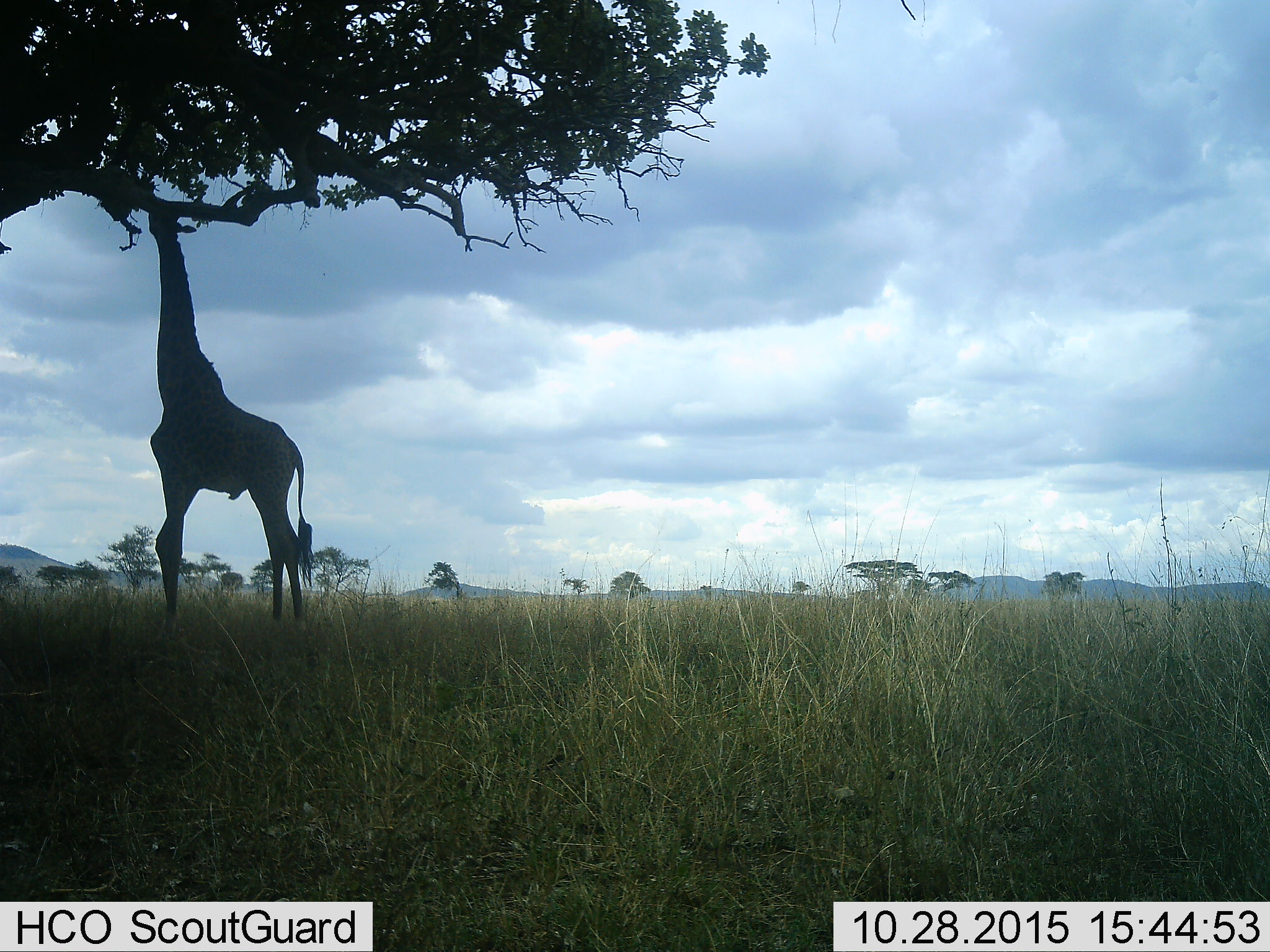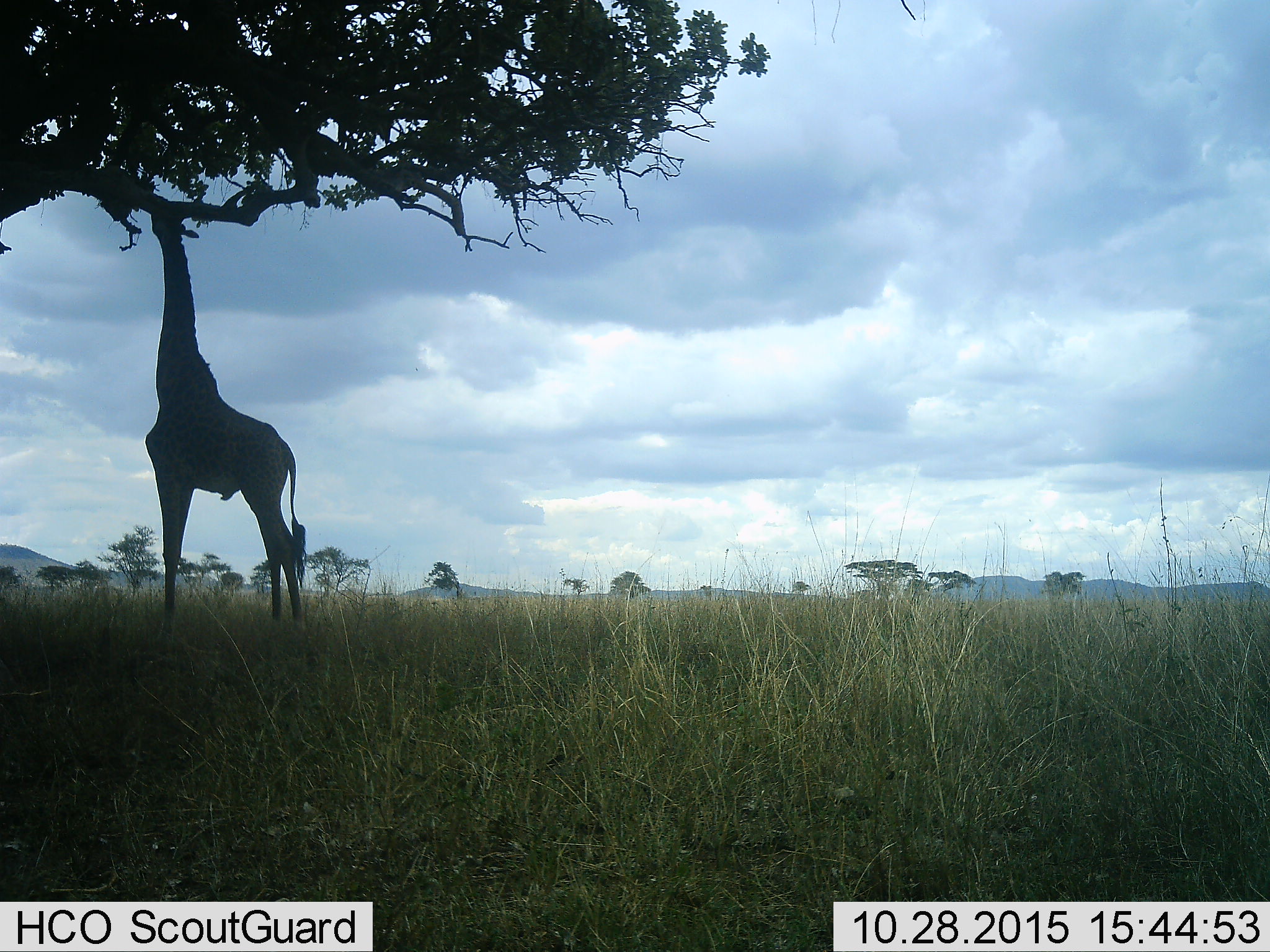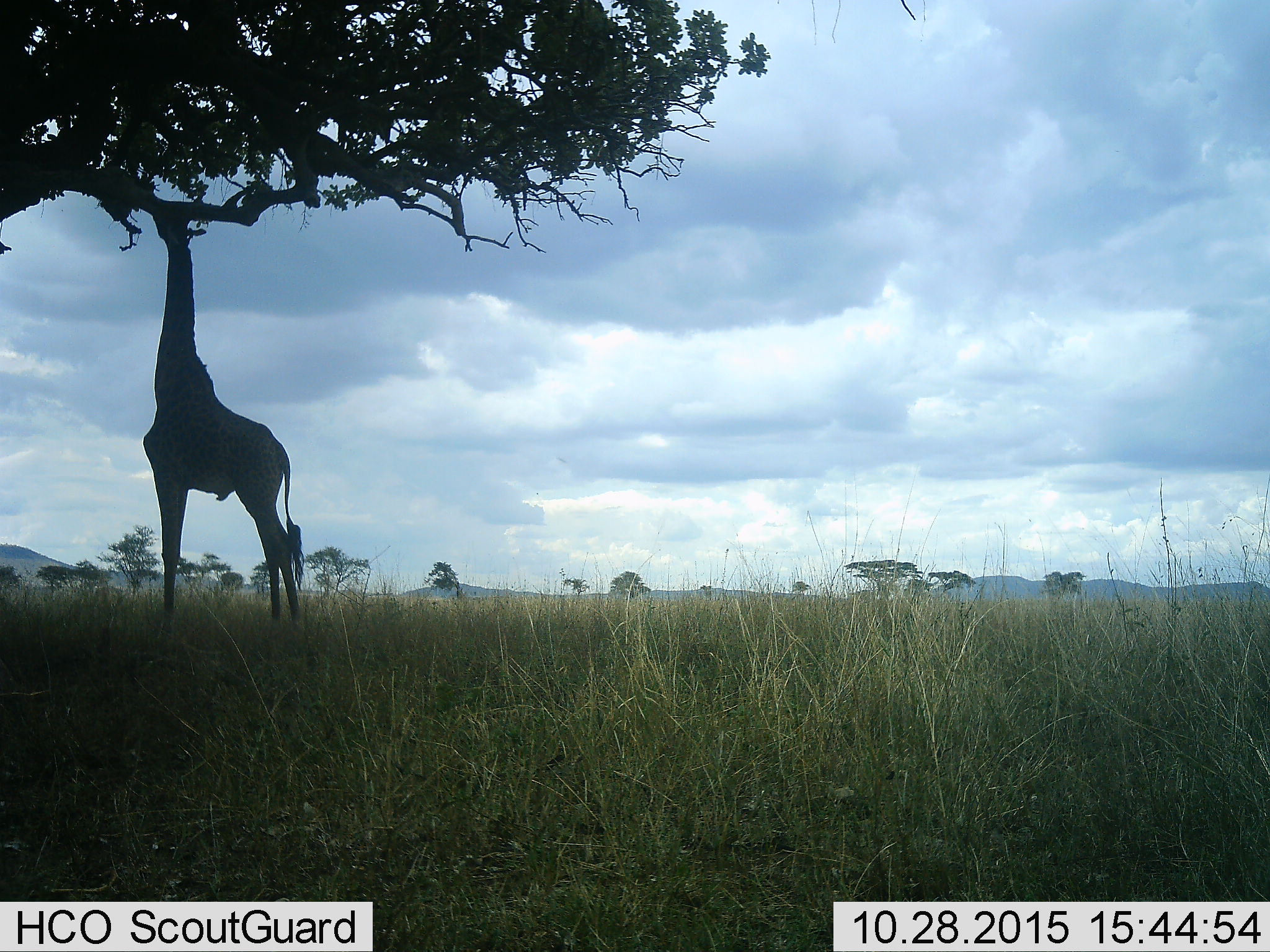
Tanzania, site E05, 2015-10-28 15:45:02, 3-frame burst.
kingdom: Animalia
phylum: Chordata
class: Mammalia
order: Artiodactyla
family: Giraffidae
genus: Giraffa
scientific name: Giraffa camelopardalis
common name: giraffe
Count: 1.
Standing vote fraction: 30%.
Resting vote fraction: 0%.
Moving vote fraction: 5%.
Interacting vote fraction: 0%.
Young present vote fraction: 0%.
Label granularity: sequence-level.